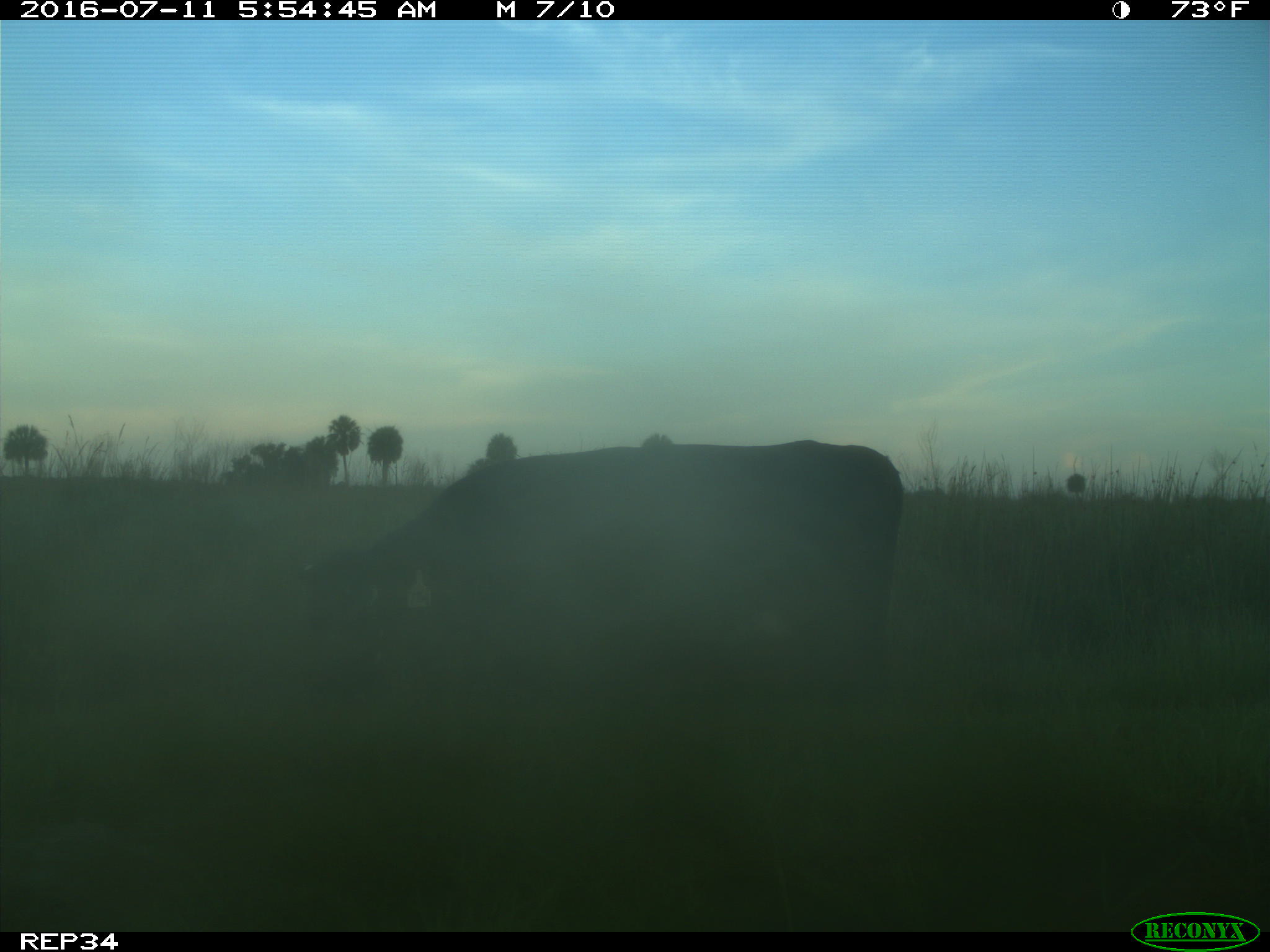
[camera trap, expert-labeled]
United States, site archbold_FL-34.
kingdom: Animalia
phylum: Chordata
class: Mammalia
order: Artiodactyla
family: Bovidae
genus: Bos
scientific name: Bos taurus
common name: domestic cow